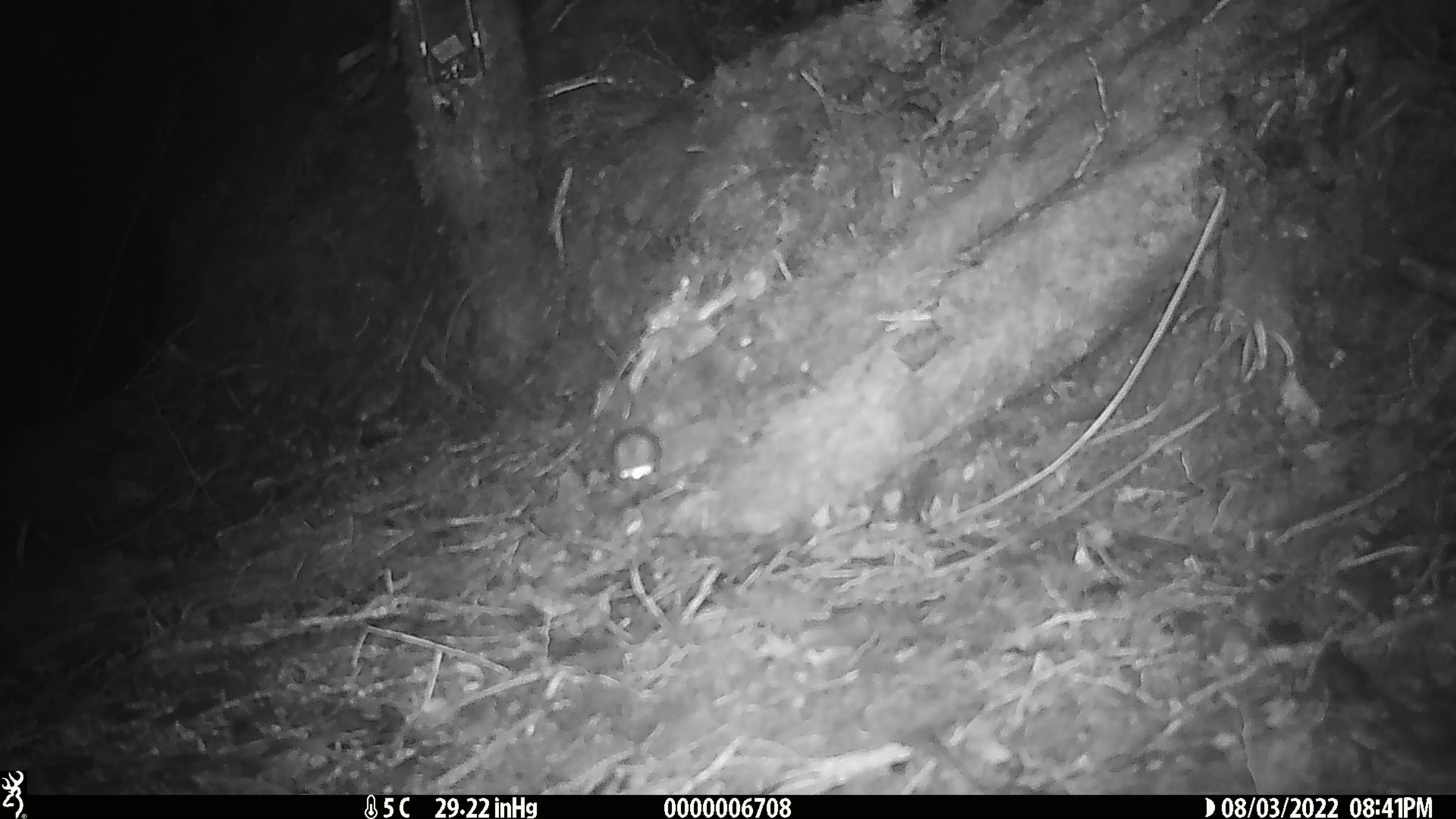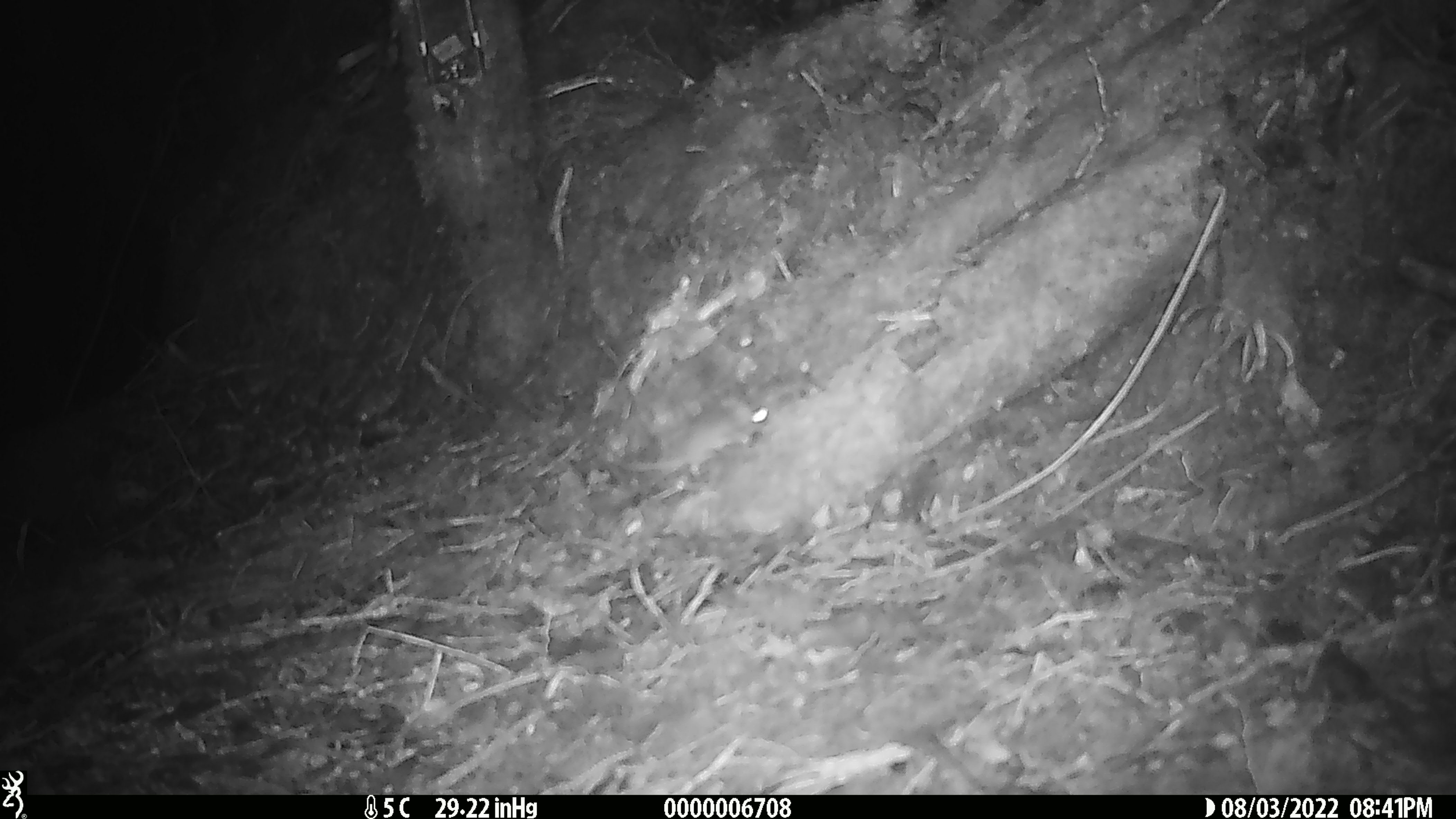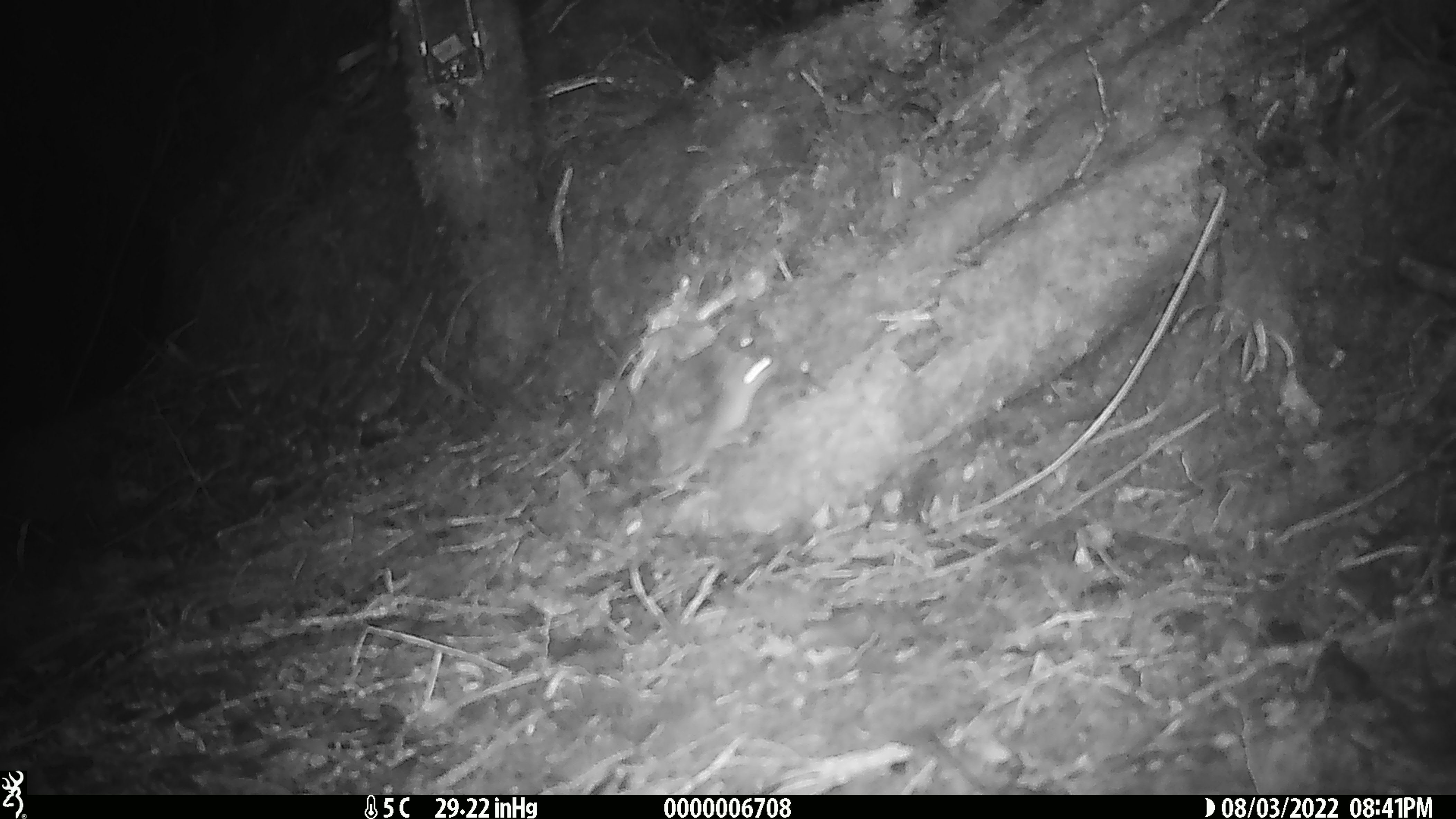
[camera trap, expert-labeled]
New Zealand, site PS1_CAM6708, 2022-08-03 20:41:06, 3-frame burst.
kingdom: Animalia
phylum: Chordata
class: Mammalia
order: Rodentia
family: Muridae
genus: Mus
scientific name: Mus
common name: mouse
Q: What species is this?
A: Mouse (Mus).